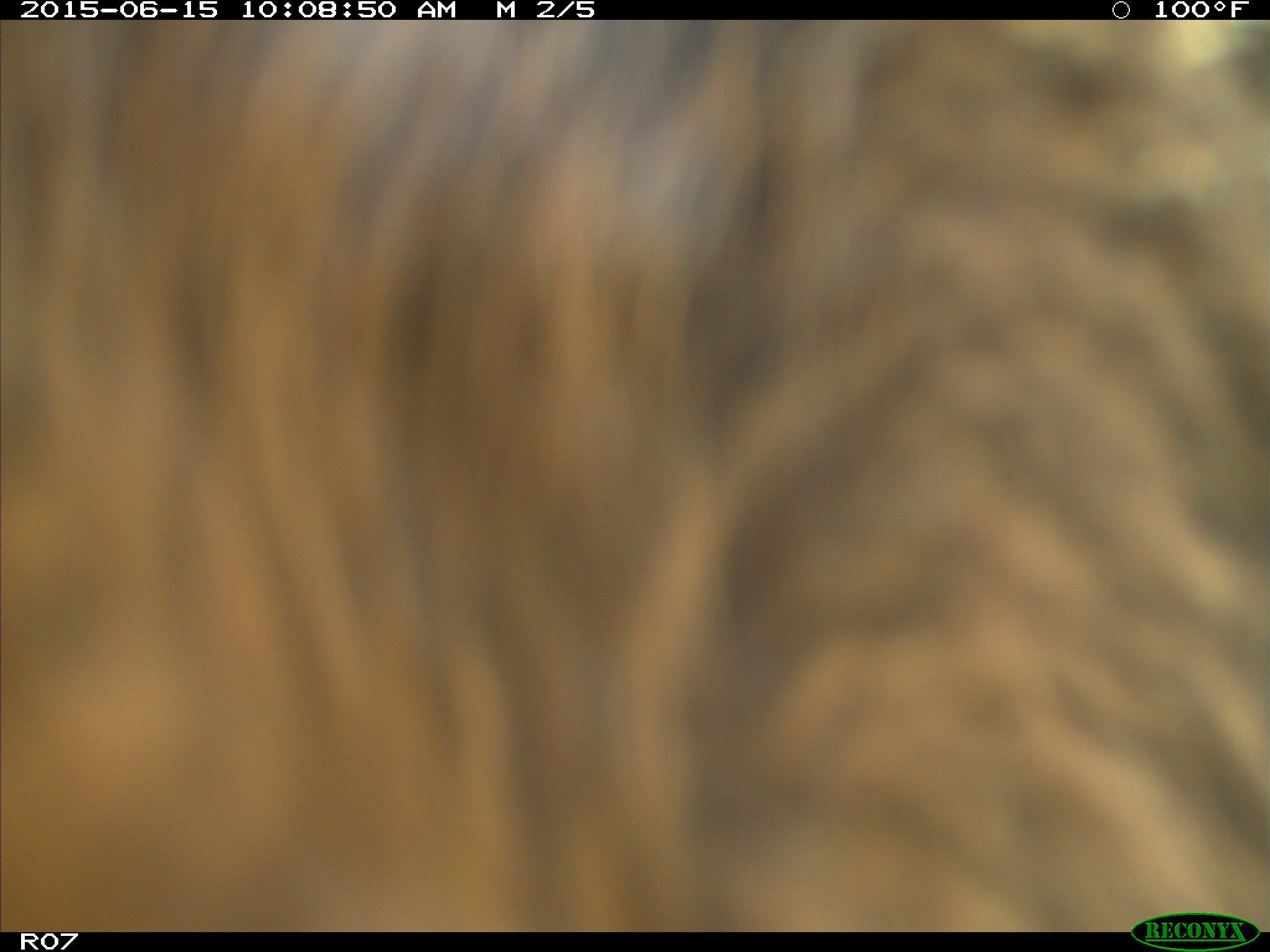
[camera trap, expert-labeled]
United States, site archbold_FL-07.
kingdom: Animalia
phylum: Chordata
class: Mammalia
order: Artiodactyla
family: Bovidae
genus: Bos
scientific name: Bos taurus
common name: domestic cow